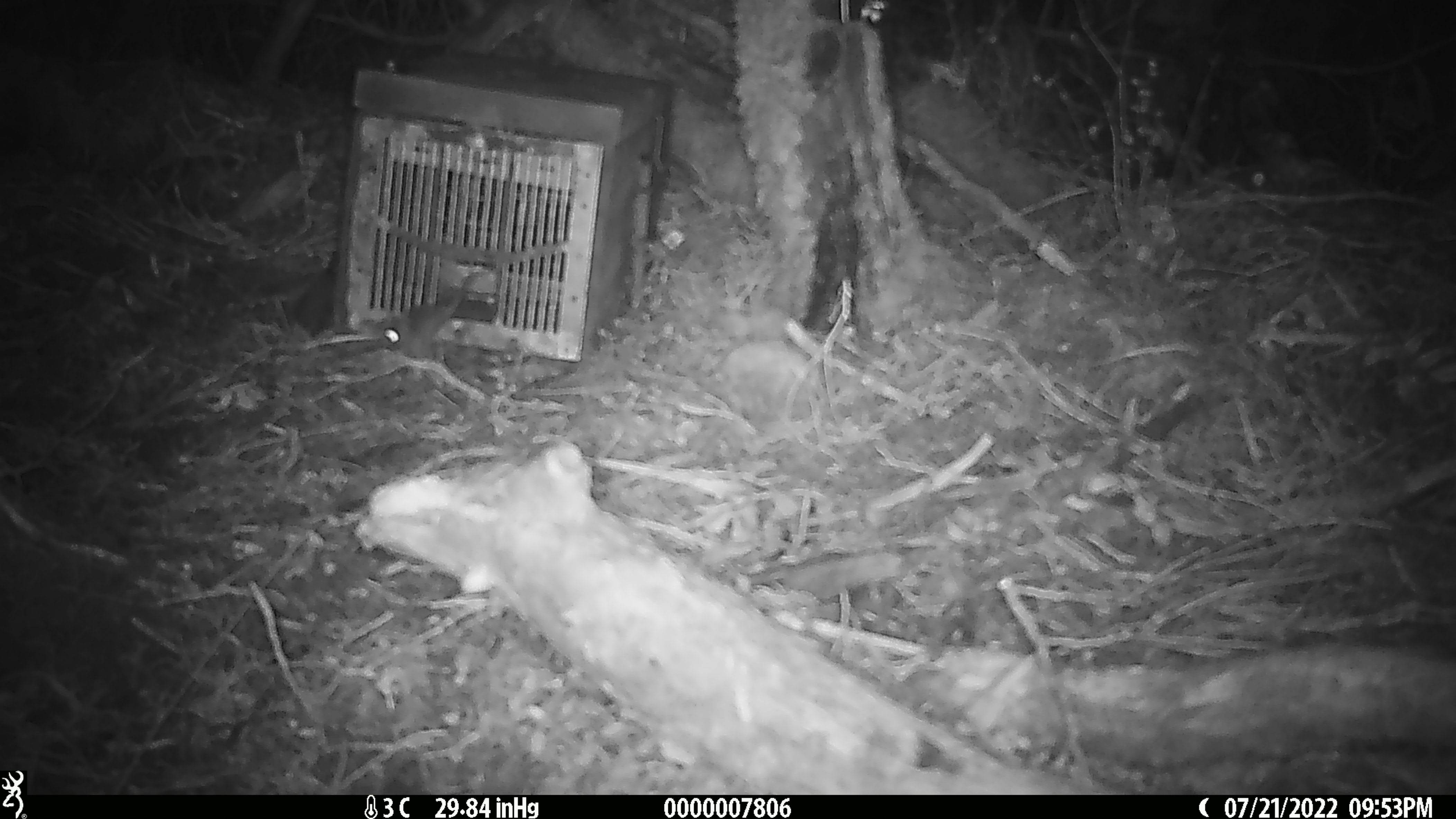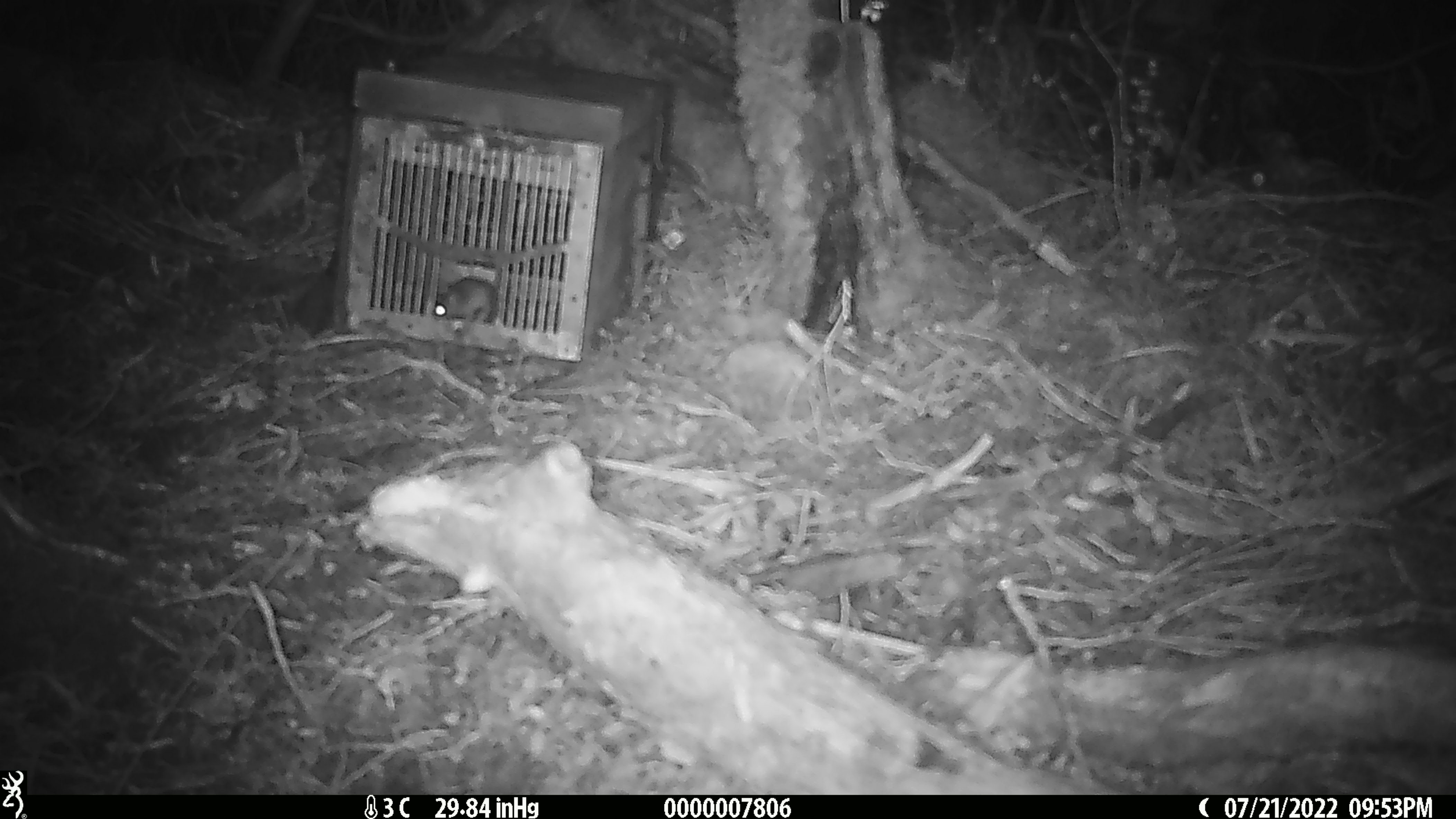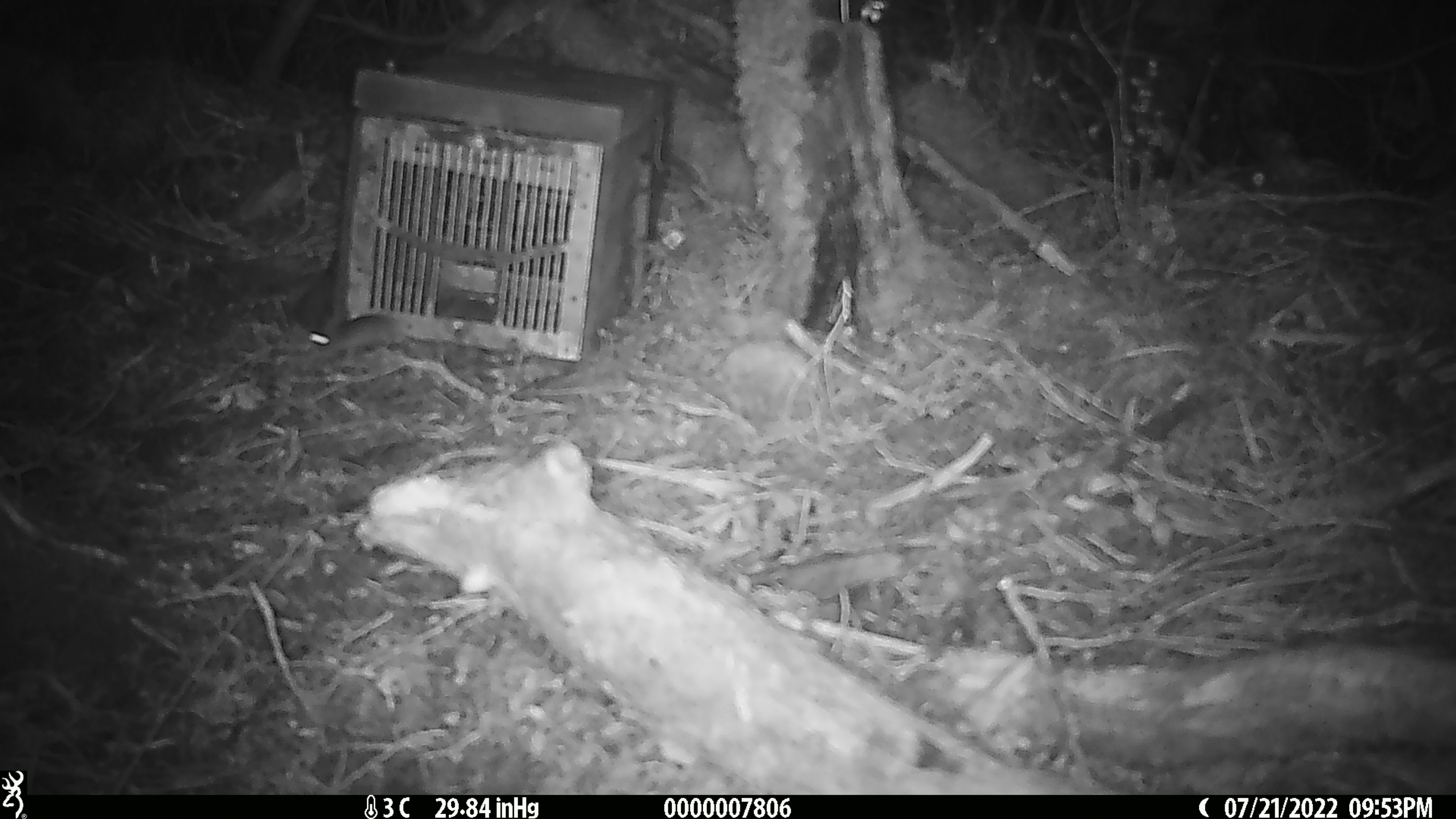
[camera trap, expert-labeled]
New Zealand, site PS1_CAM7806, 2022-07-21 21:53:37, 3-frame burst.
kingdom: Animalia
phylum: Chordata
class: Mammalia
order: Rodentia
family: Muridae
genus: Mus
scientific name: Mus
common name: mouse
Mouse (Mus).